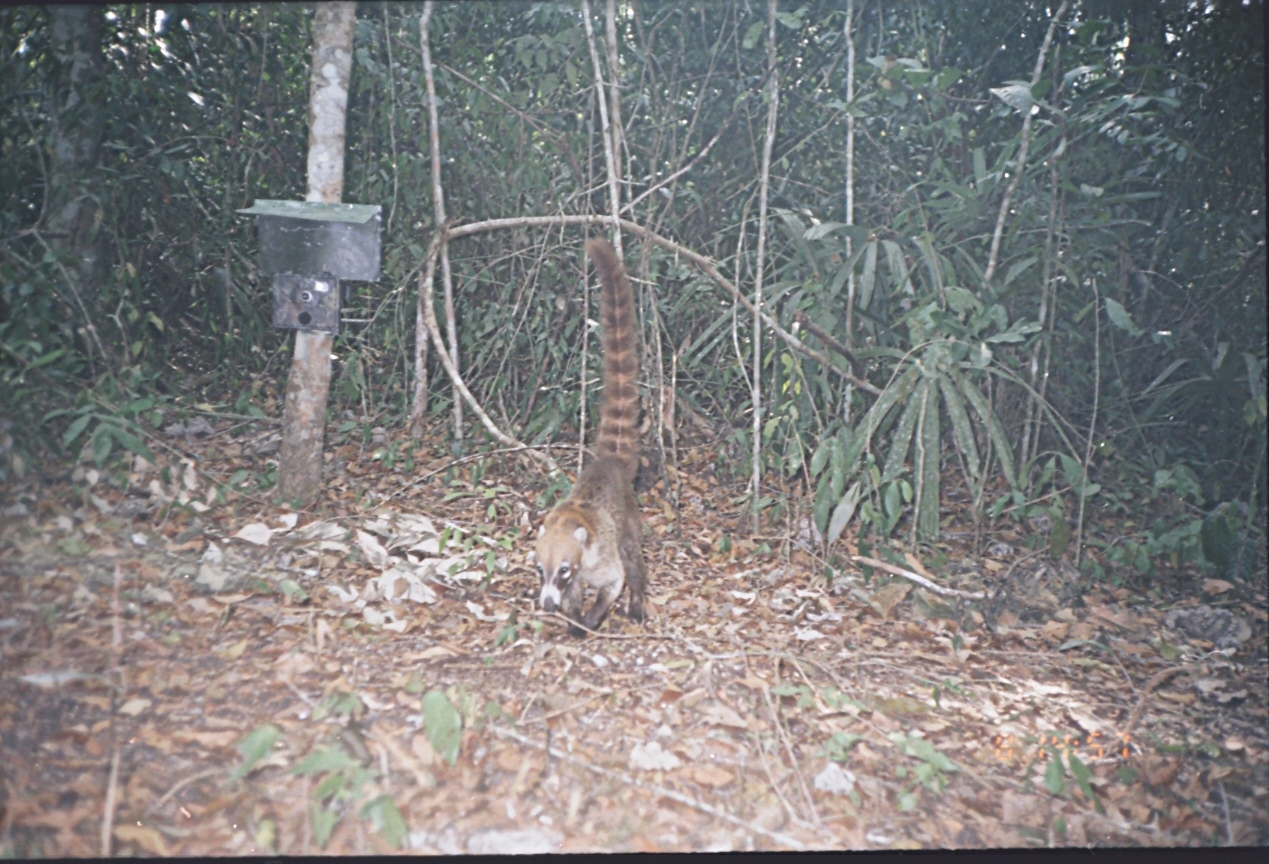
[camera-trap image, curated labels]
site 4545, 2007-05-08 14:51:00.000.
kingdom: Animalia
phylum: Chordata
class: Mammalia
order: Carnivora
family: Procyonidae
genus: Nasua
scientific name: Nasua narica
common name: white-nosed coati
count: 1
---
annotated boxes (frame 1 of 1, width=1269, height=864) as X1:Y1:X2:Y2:
nasua narica: 530:231:649:638